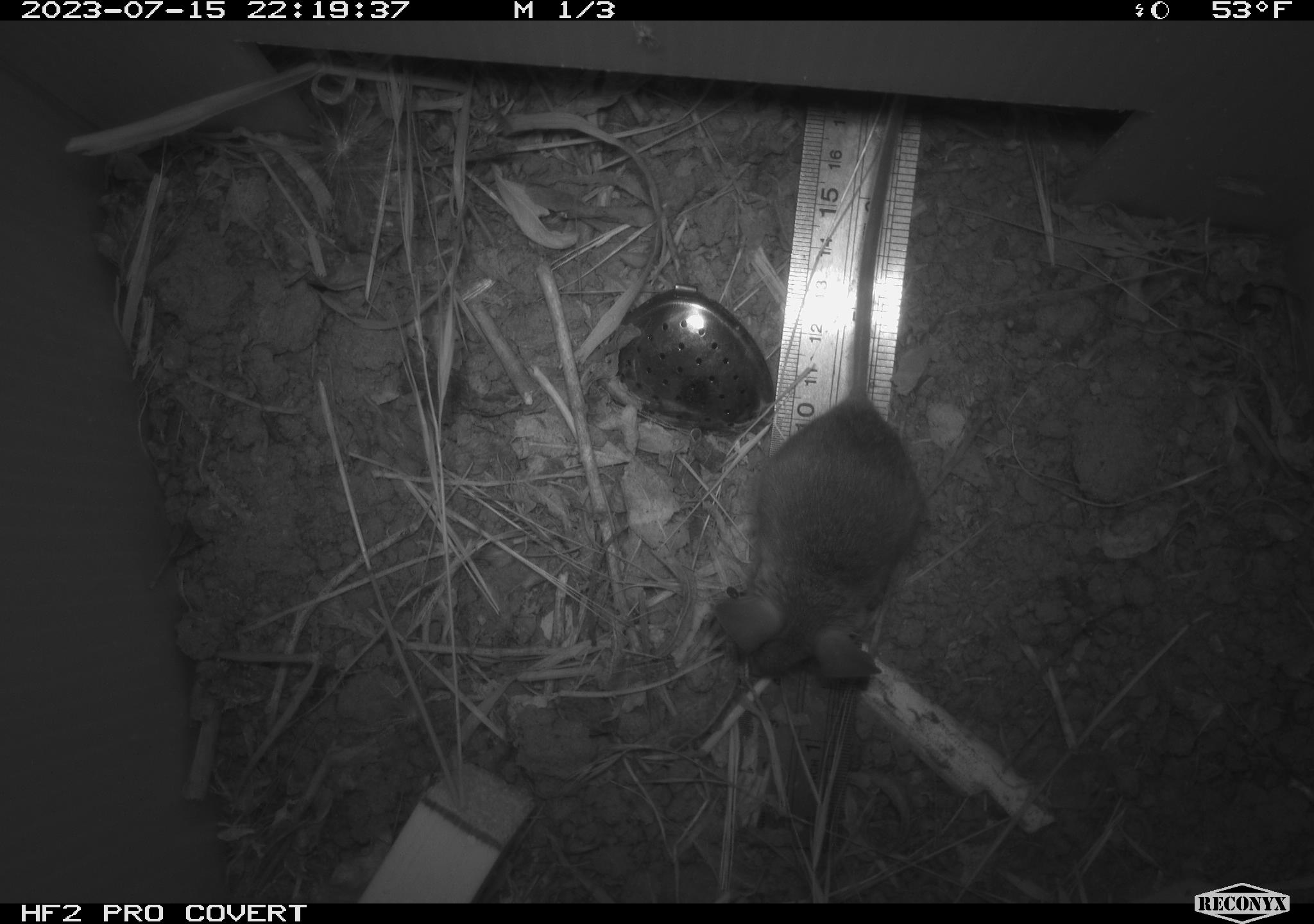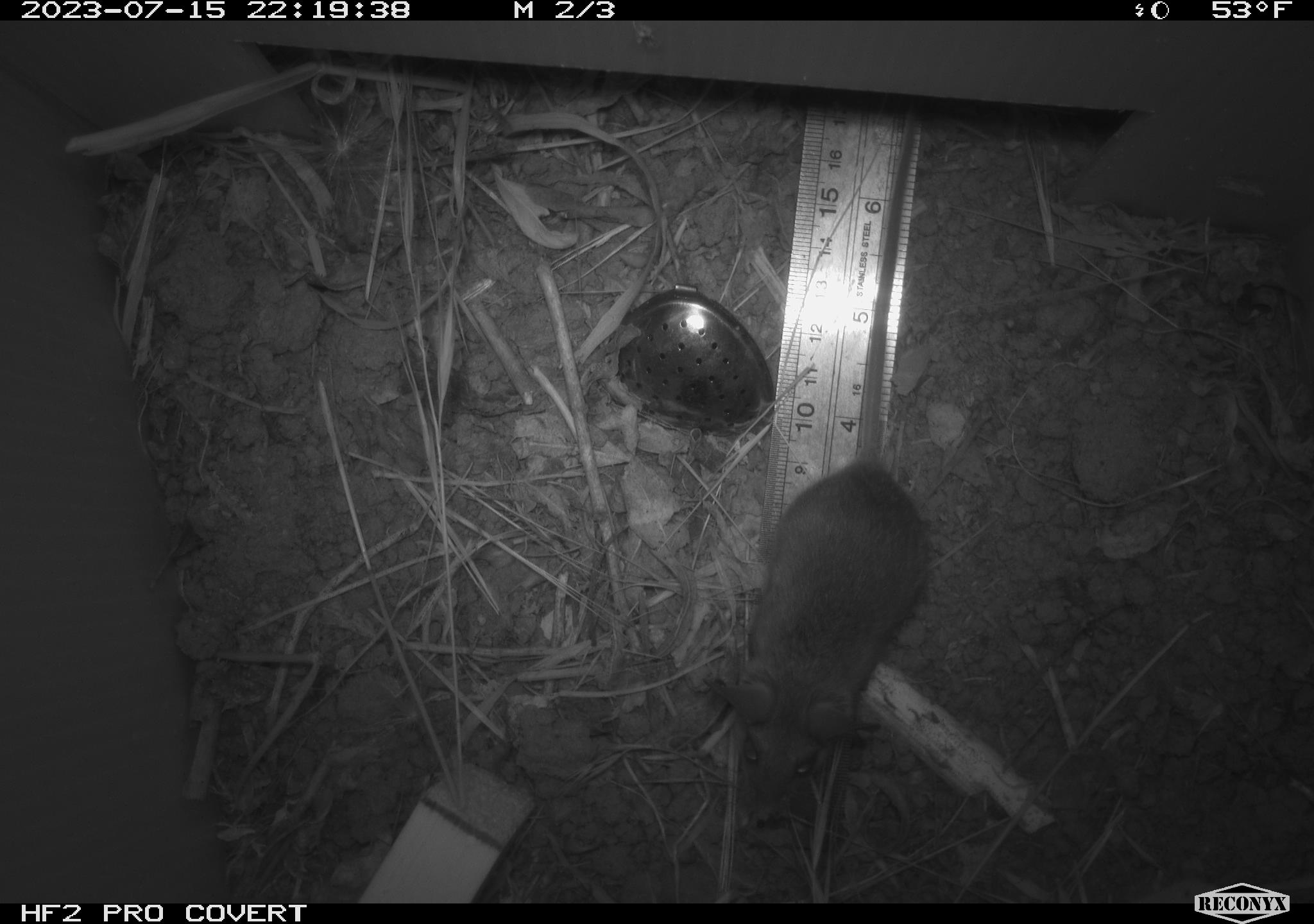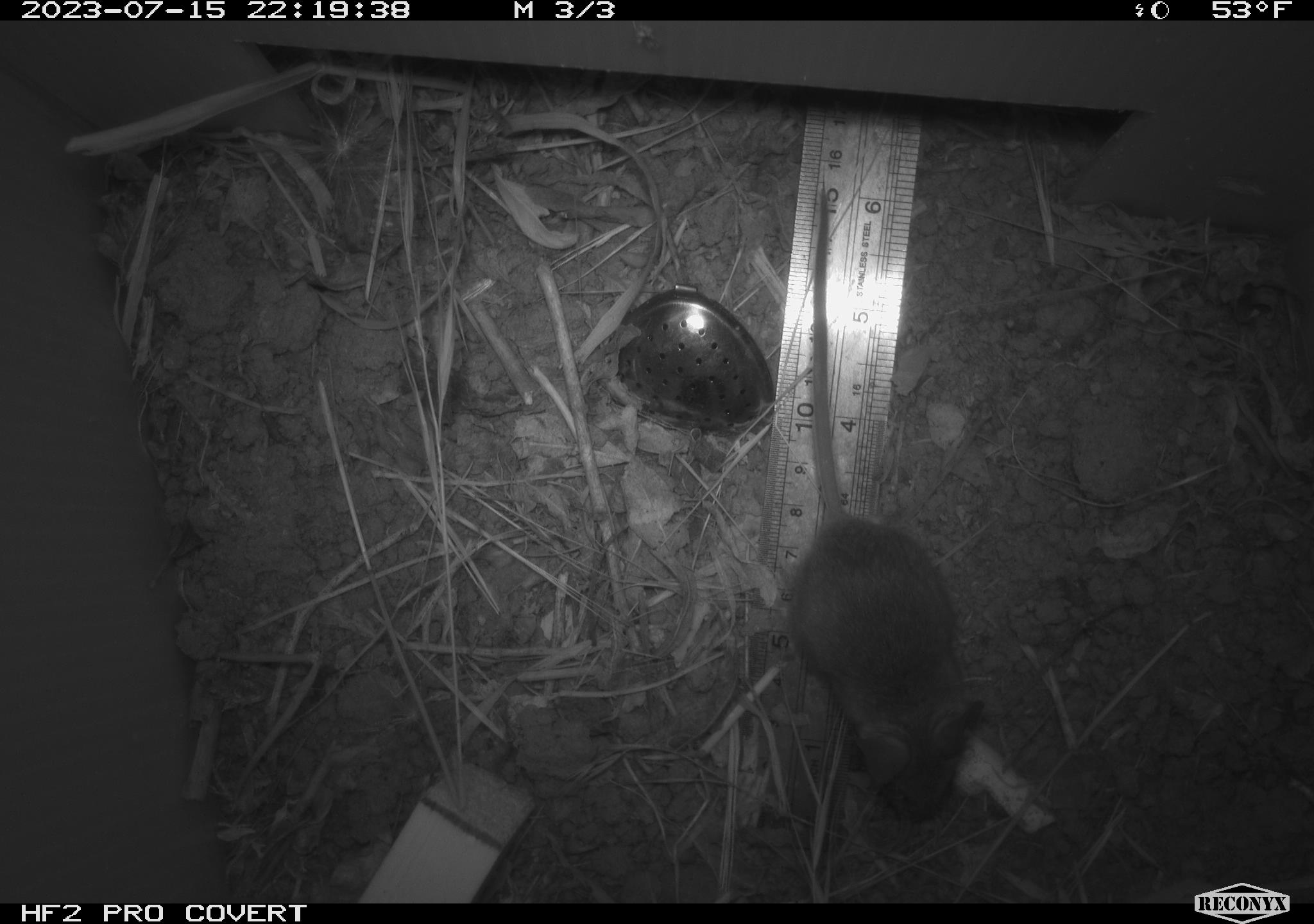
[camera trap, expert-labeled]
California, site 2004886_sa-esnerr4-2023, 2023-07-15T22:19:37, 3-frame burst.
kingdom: Animalia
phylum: Chordata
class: Mammalia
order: Rodentia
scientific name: Rodentia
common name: mouse species